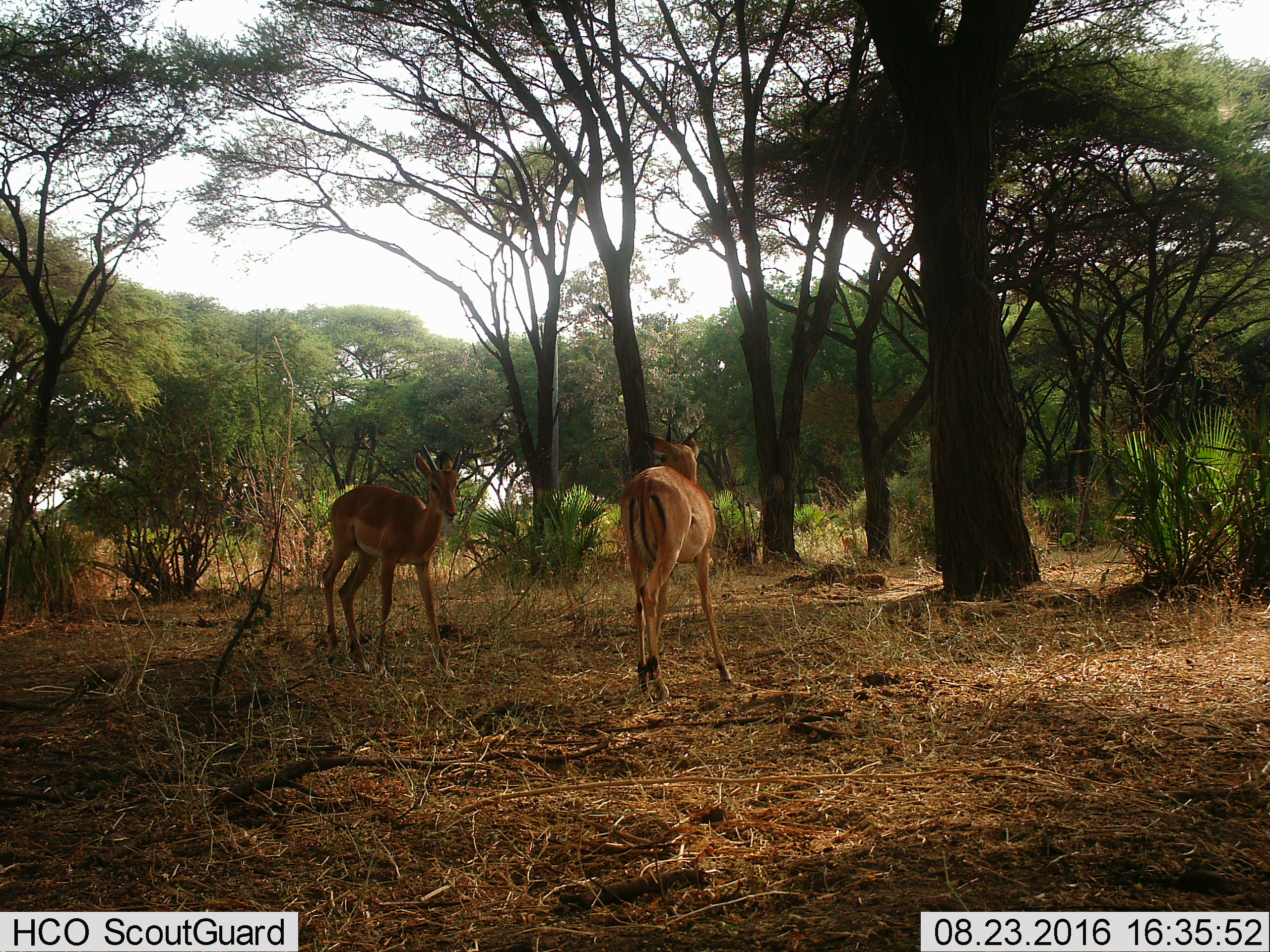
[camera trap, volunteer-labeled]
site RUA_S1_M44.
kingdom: Animalia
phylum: Chordata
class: Mammalia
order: Artiodactyla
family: Bovidae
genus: Aepyceros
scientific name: Aepyceros melampus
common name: impala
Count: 2.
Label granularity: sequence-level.